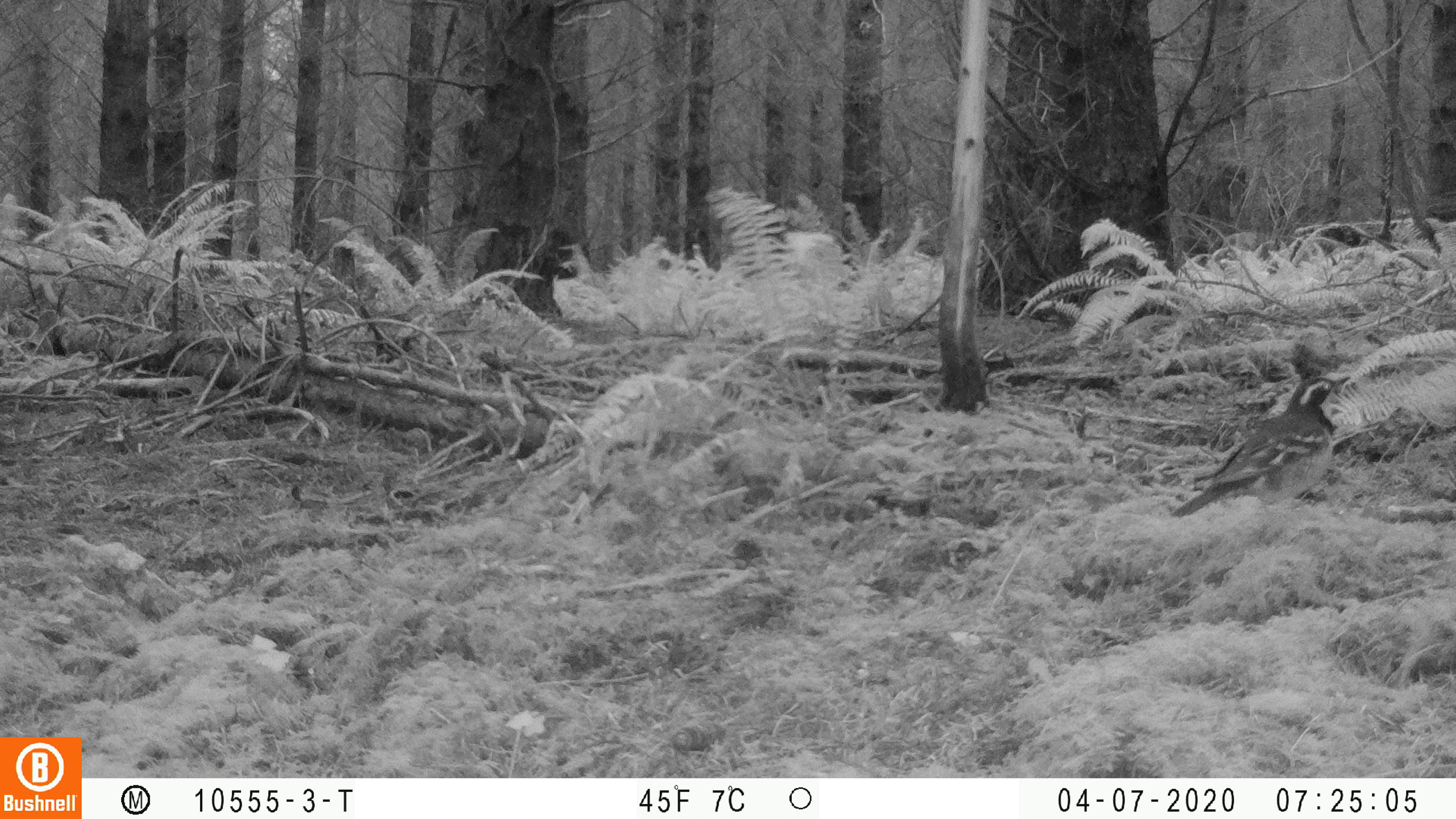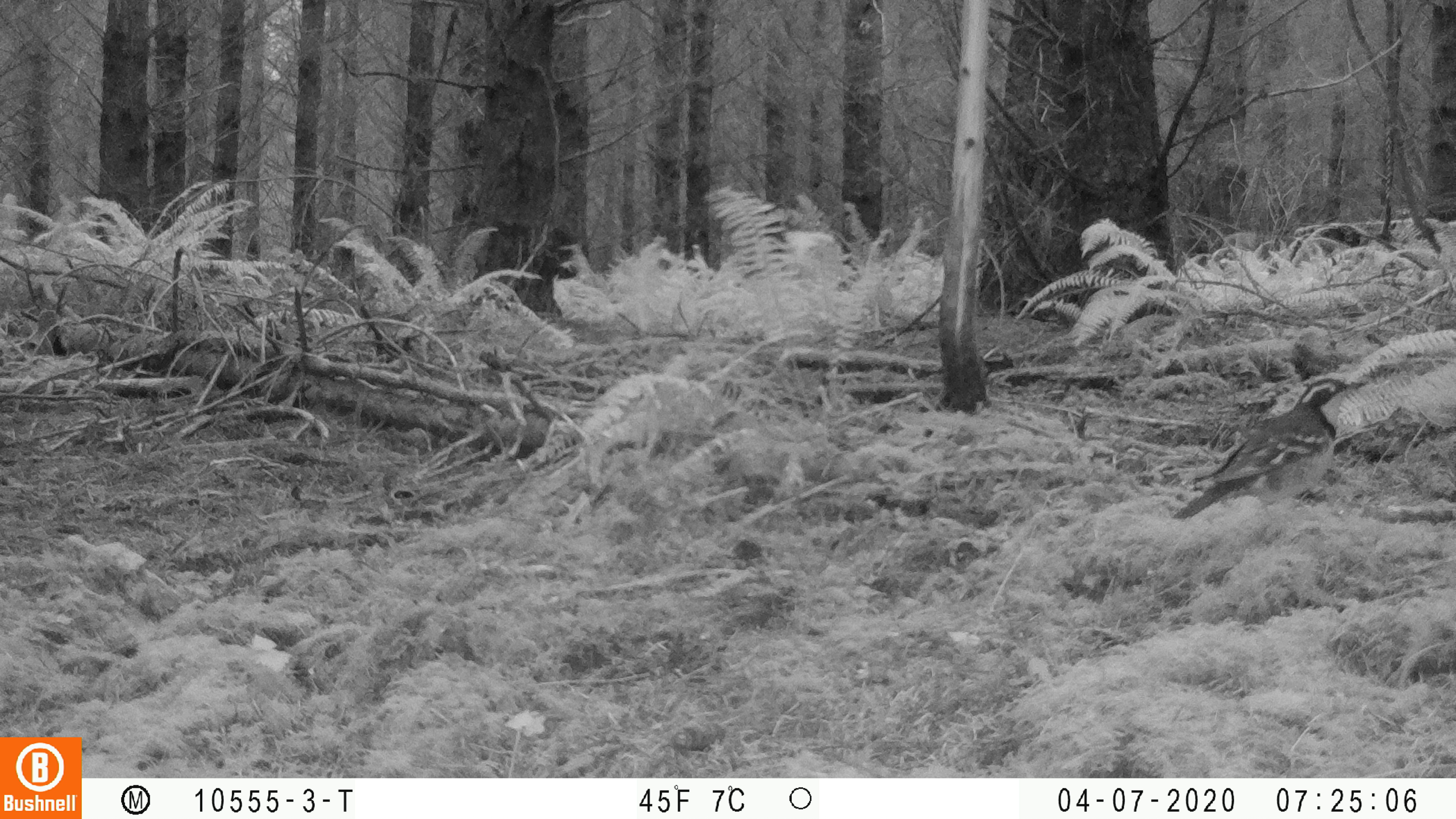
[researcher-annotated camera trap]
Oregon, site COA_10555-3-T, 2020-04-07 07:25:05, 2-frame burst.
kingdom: Animalia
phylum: Chordata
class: Aves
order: Passeriformes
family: Turdidae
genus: Ixoreus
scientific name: Ixoreus naevius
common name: varied thrush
Varied thrush (Ixoreus naevius).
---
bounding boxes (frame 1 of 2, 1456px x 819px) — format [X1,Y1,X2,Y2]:
varied thrush: [1180,369,1354,516]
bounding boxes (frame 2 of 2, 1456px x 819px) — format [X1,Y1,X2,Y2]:
varied thrush: [1182,373,1352,516]